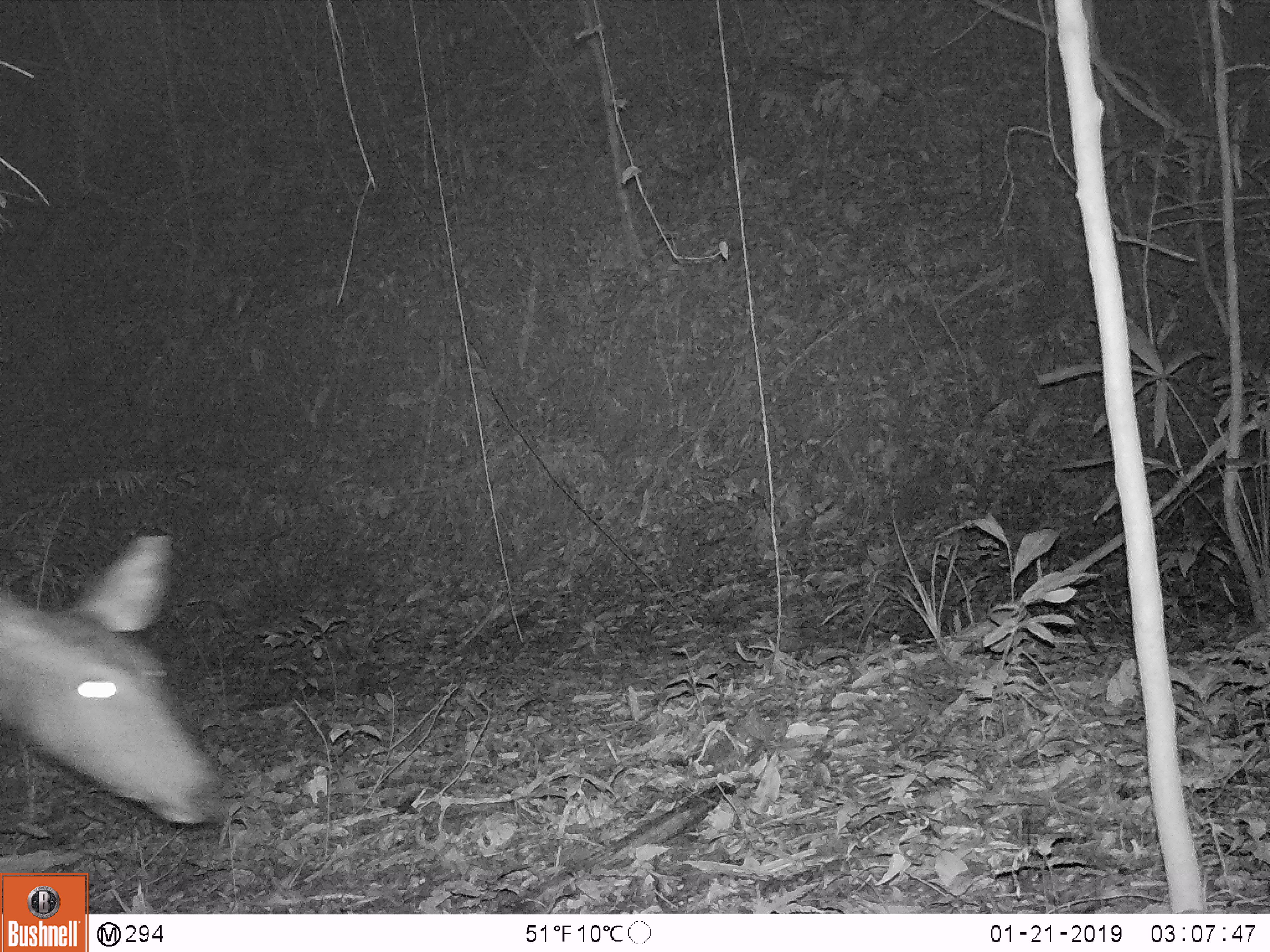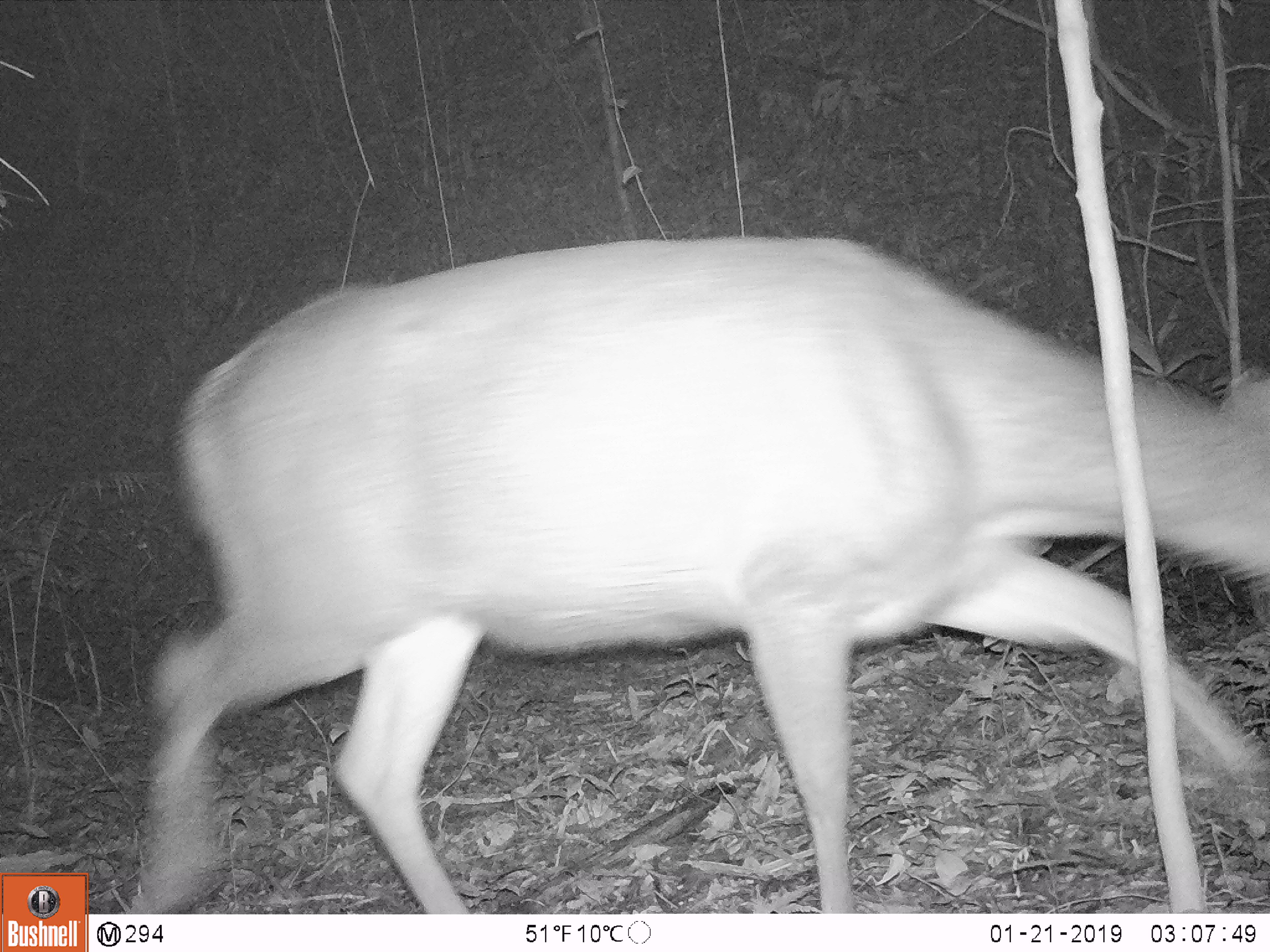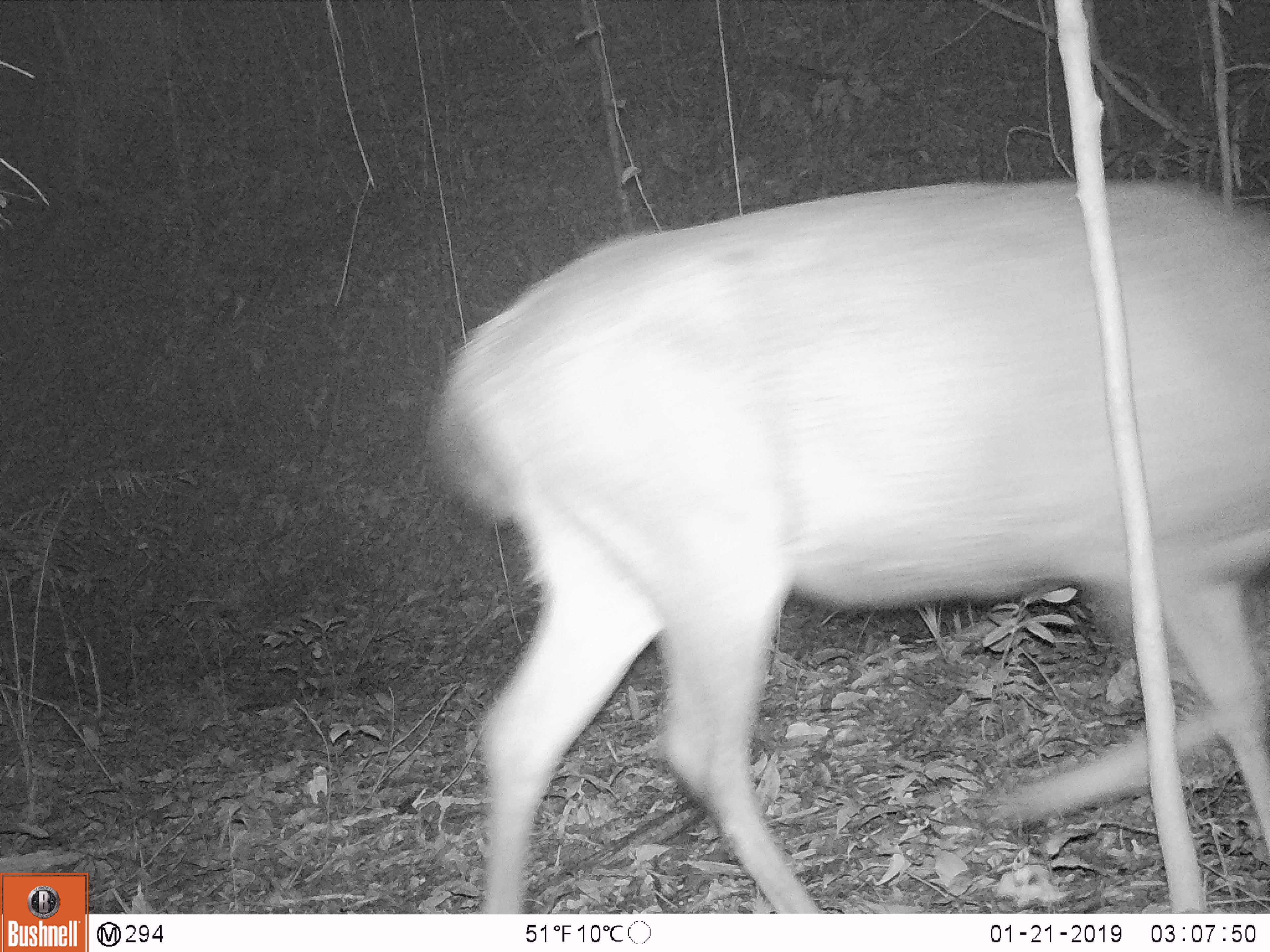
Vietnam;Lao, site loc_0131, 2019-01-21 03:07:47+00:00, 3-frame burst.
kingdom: Animalia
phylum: Chordata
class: Mammalia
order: Artiodactyla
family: Cervidae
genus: Rusa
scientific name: Rusa unicolor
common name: sambar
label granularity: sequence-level